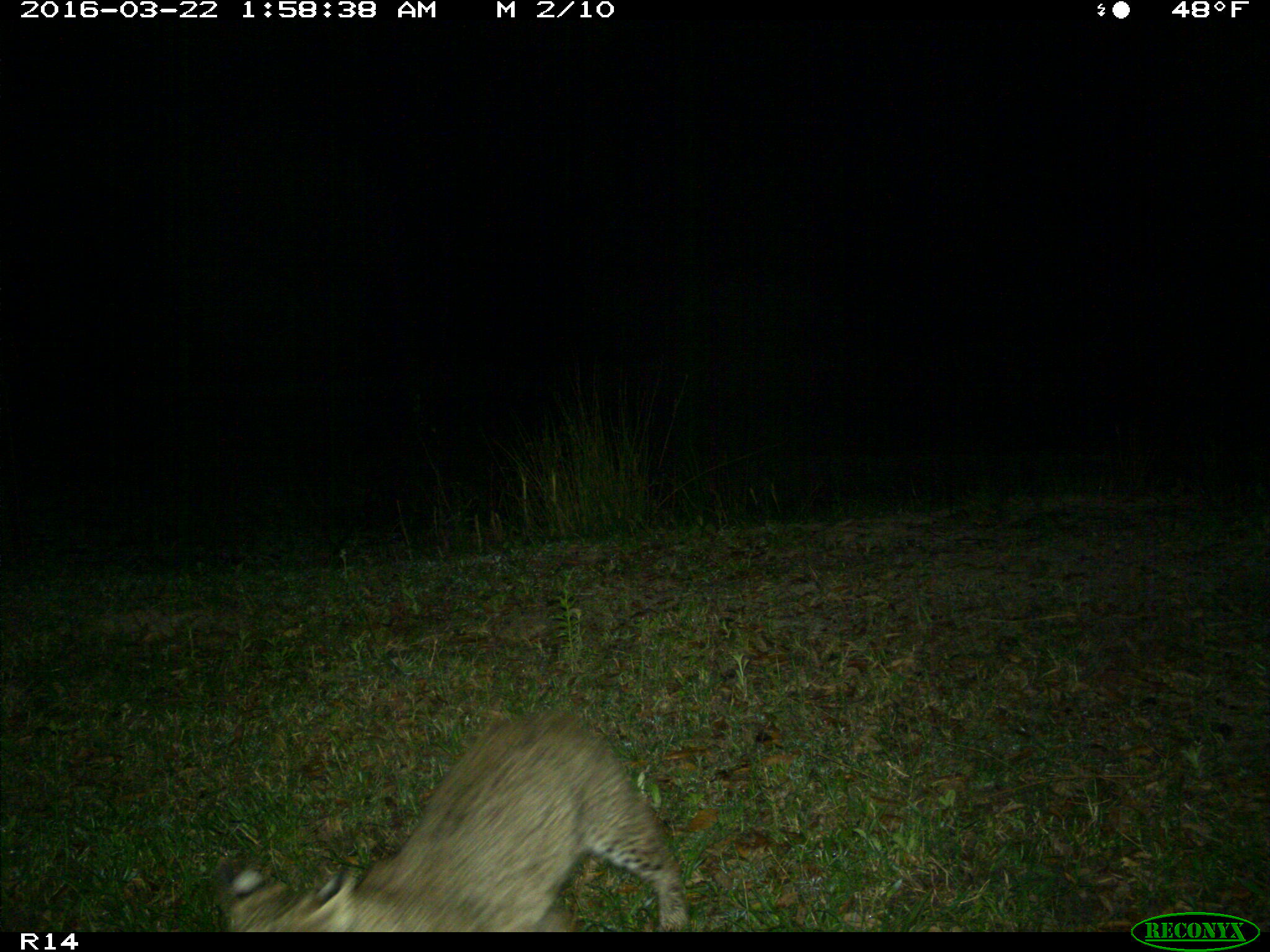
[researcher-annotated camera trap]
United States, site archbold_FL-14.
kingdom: Animalia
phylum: Chordata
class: Mammalia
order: Carnivora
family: Felidae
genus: Lynx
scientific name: Lynx rufus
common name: bobcat